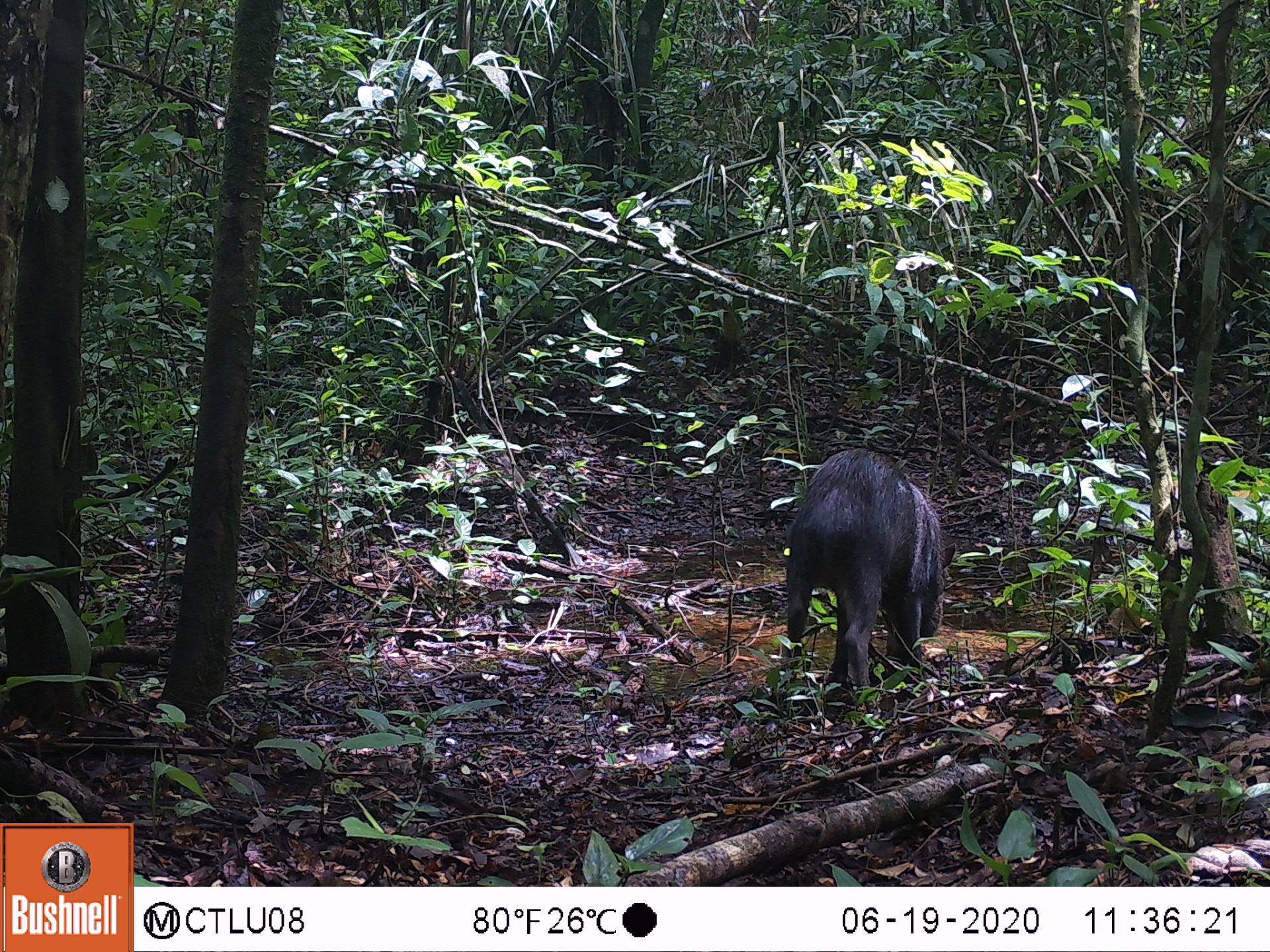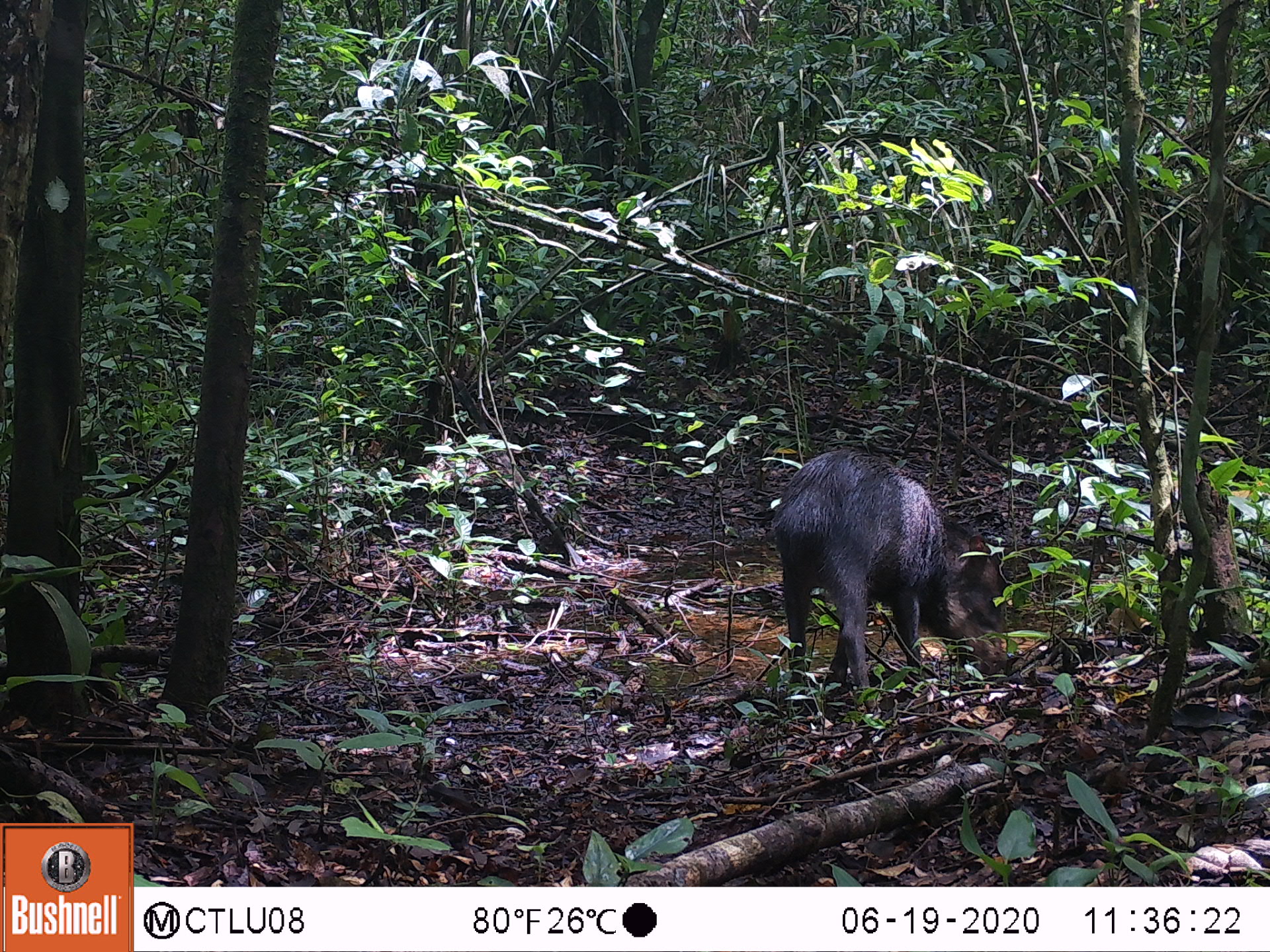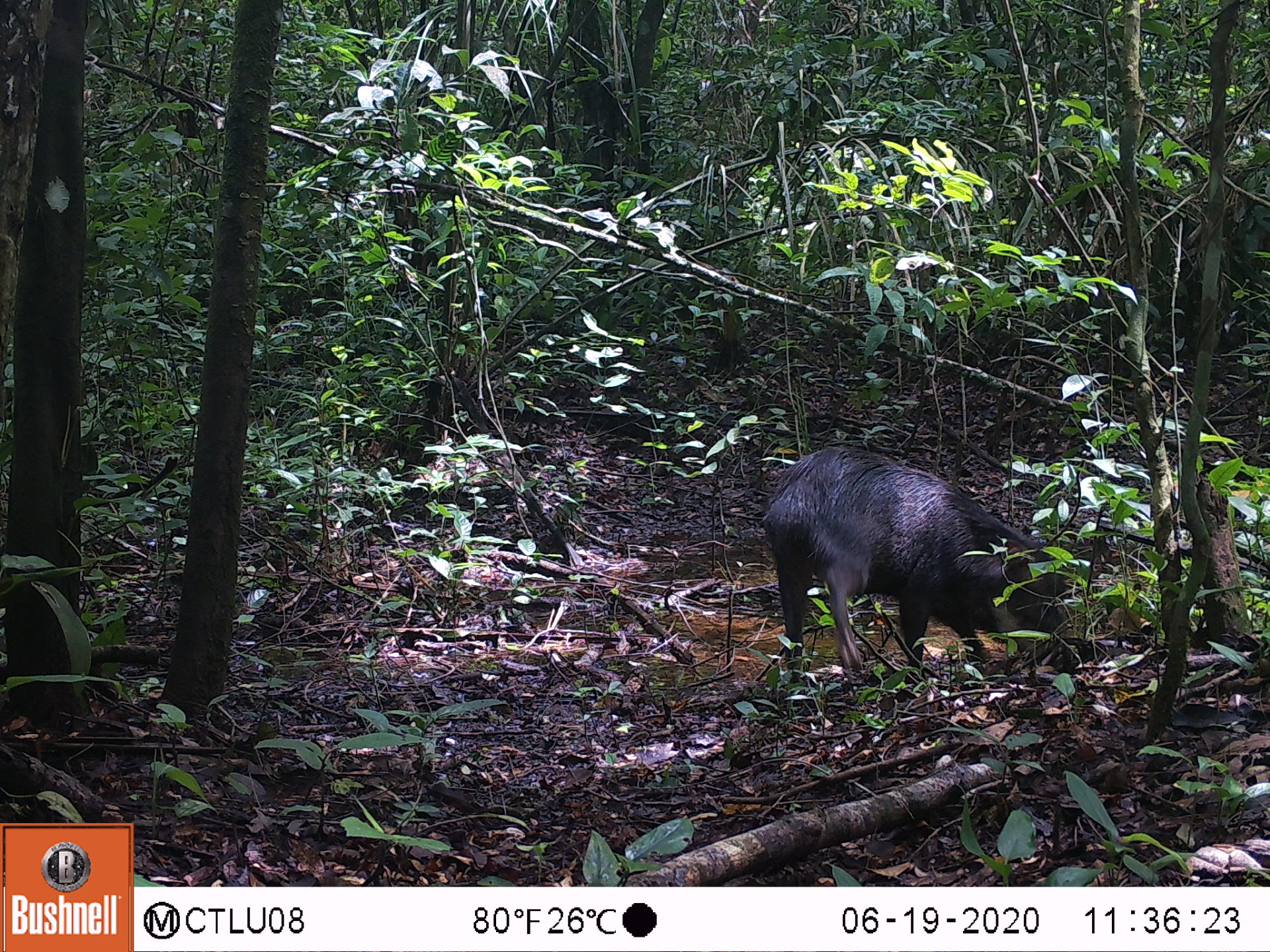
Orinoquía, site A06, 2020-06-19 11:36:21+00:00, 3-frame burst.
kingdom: Animalia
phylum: Chordata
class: Mammalia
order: Artiodactyla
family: Tayassuidae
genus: Tayassu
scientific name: Tayassu pecari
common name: white-lipped peccary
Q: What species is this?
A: White-lipped peccary (Tayassu pecari).